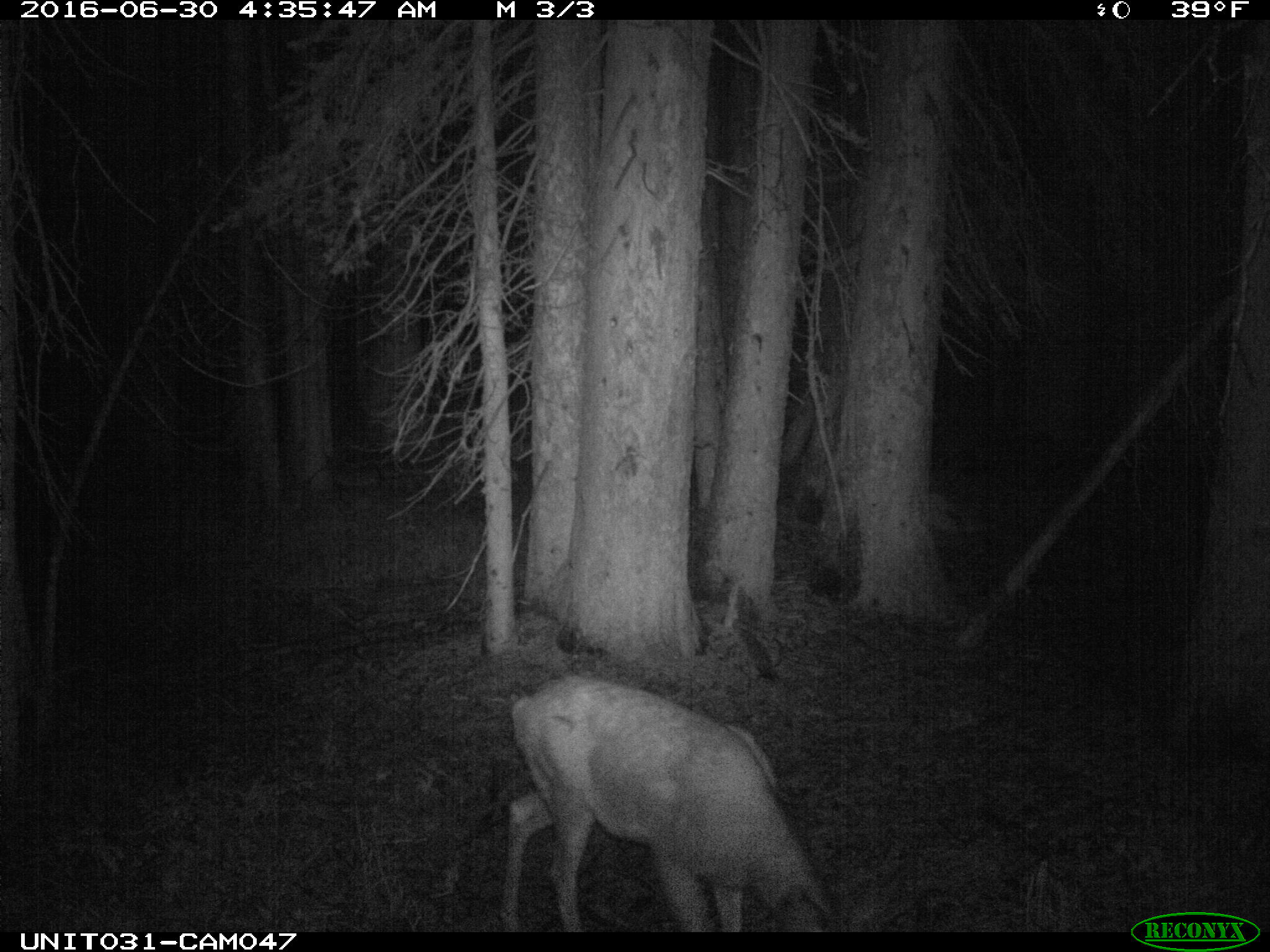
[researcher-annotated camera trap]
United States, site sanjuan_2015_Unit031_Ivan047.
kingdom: Animalia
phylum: Chordata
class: Mammalia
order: Artiodactyla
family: Cervidae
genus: Odocoileus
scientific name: Odocoileus hemionus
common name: mule deer